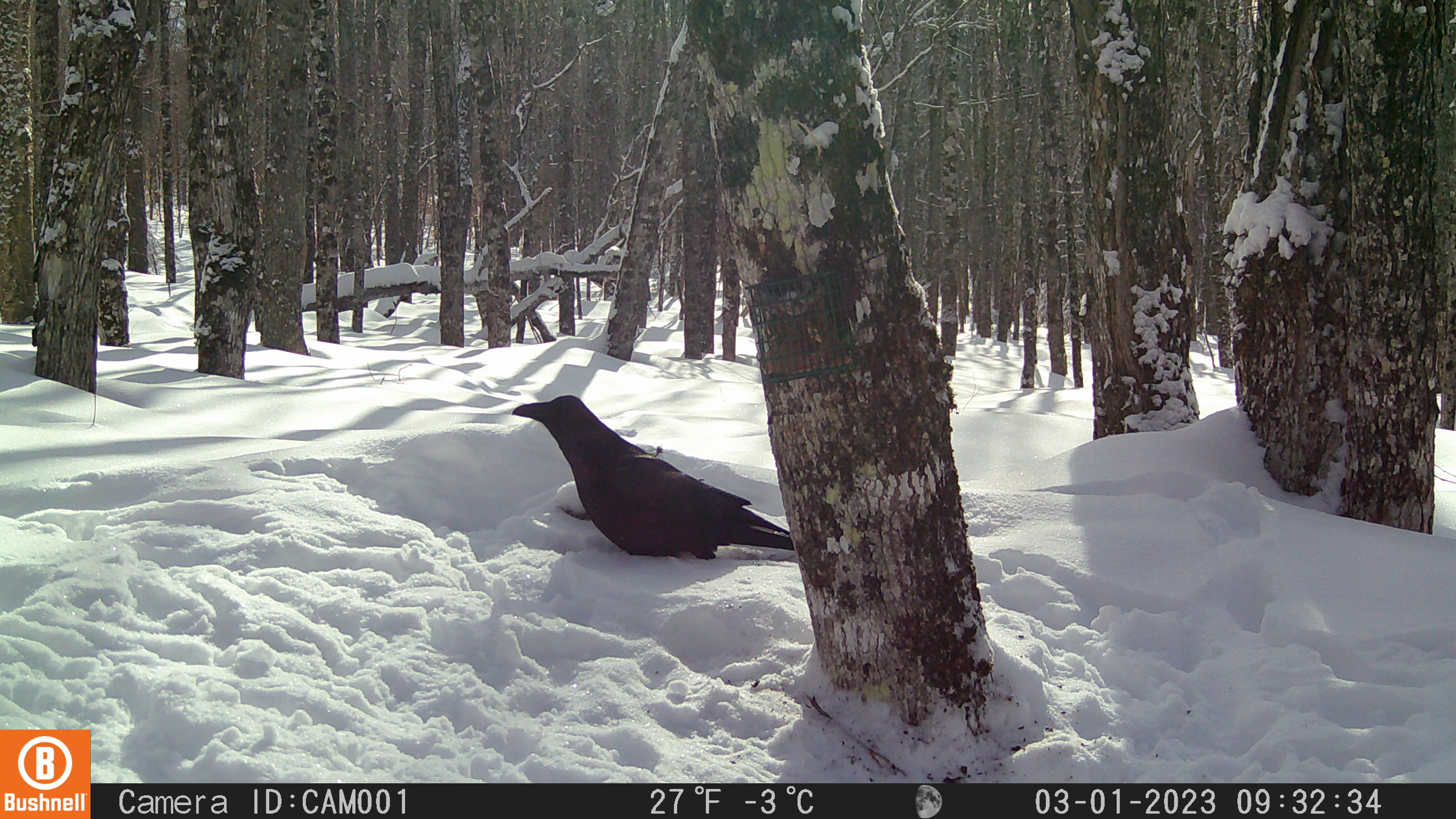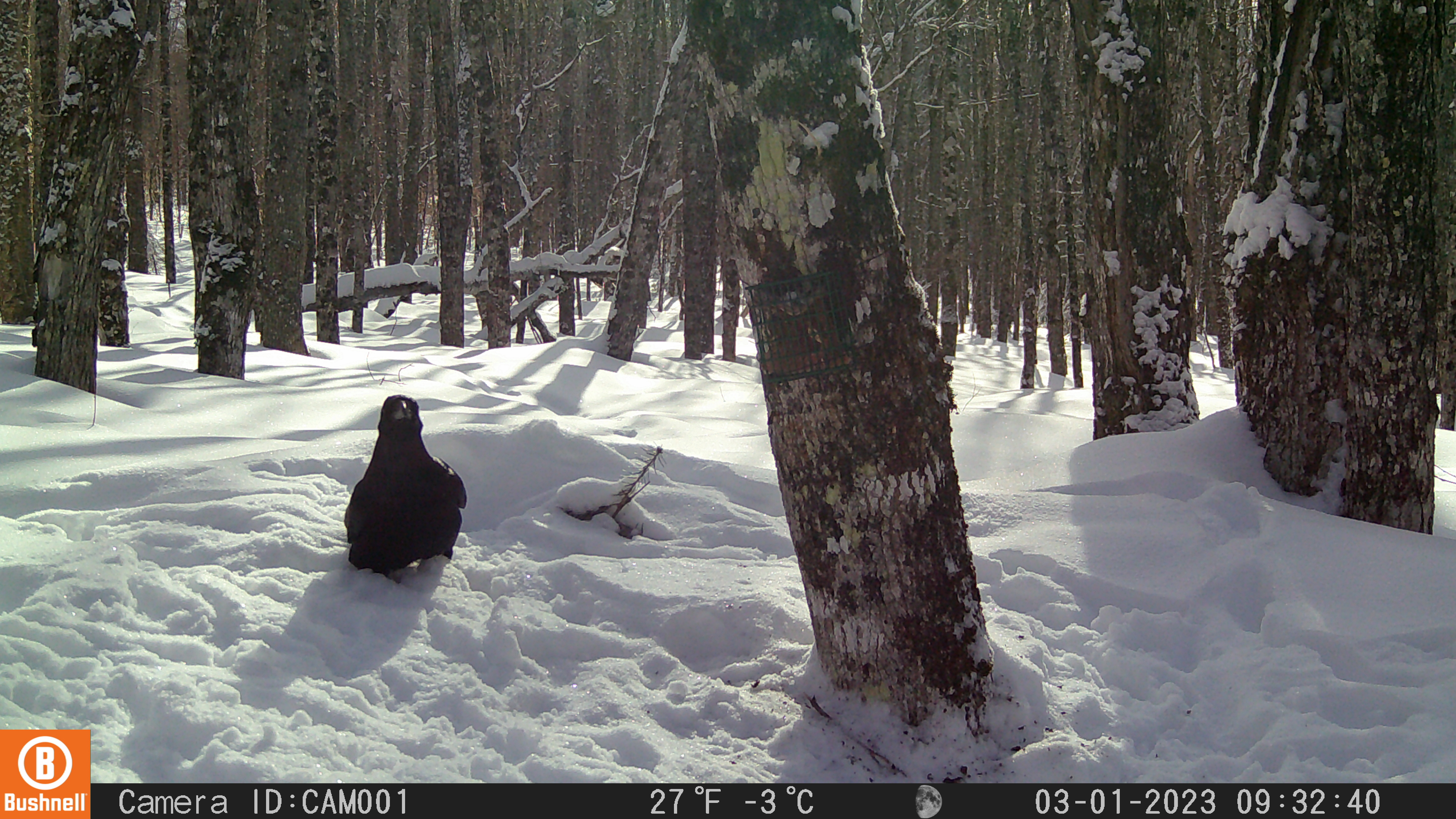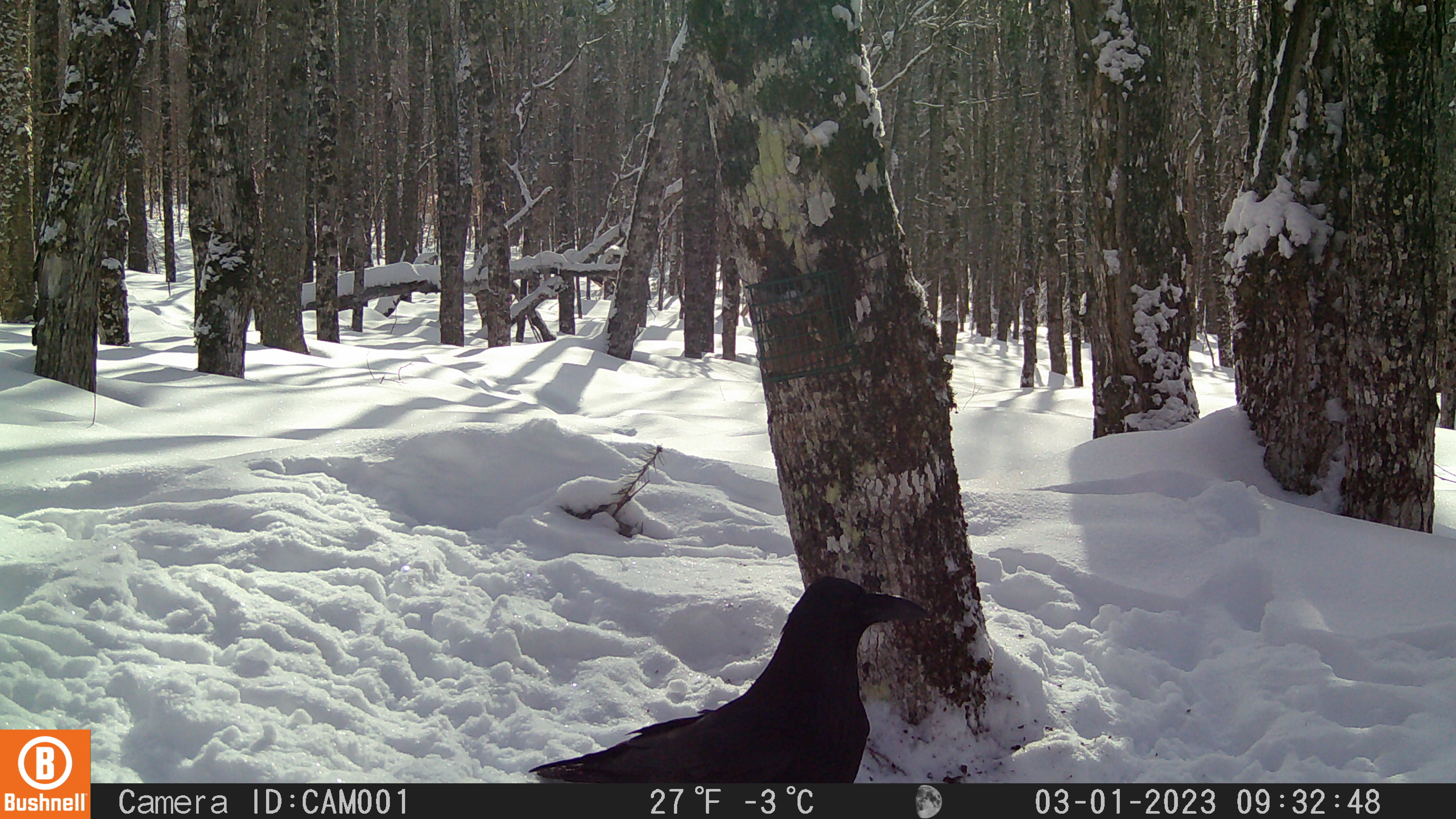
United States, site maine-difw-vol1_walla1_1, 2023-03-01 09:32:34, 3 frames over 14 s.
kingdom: Animalia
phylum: Chordata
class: Aves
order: Passeriformes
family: Corvidae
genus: Corvus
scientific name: Corvus corax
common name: common raven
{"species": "common raven (Corvus corax)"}